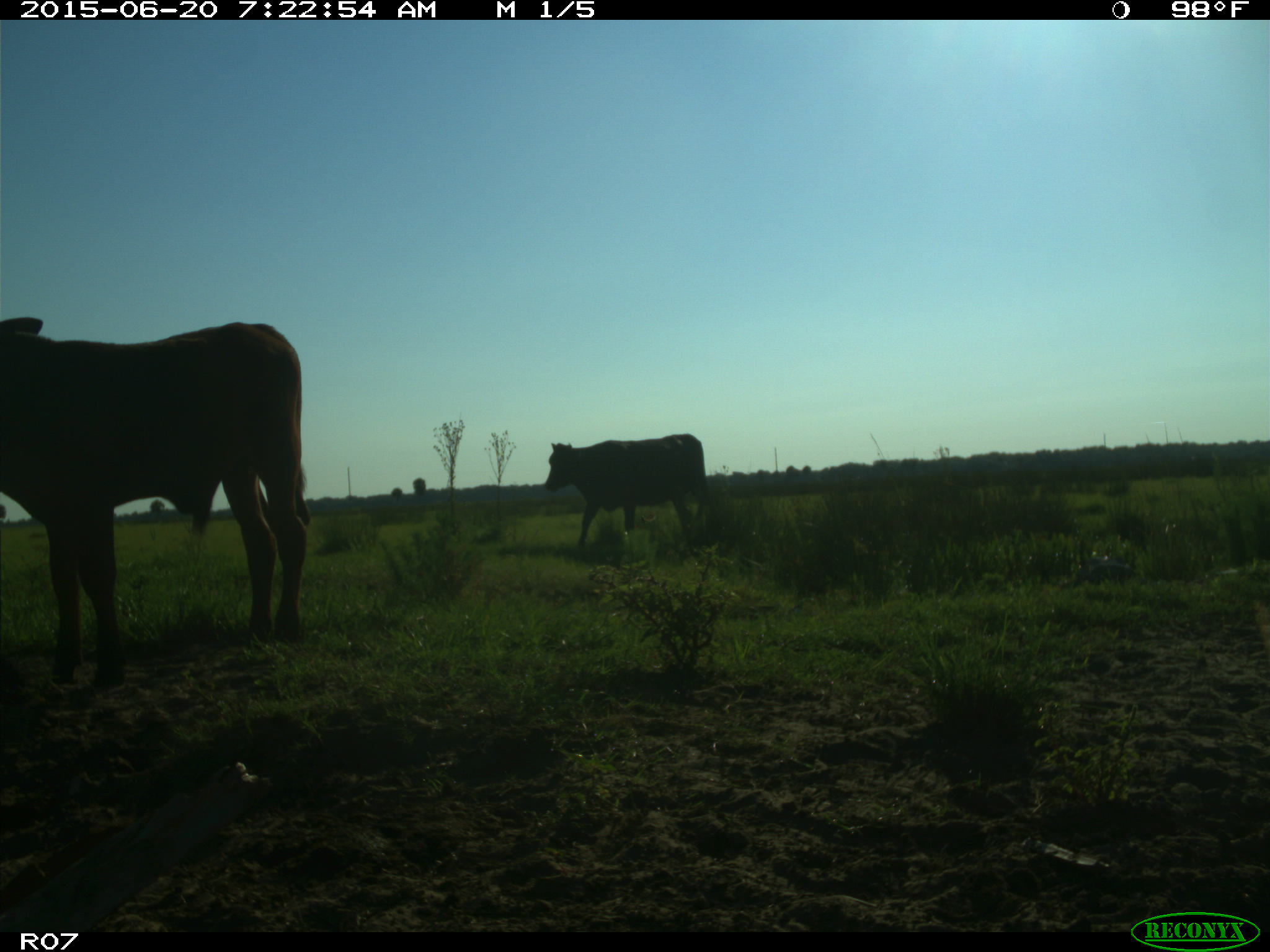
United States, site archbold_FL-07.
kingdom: Animalia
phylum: Chordata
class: Mammalia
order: Artiodactyla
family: Bovidae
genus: Bos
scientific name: Bos taurus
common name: domestic cow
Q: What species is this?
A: Bos taurus (domestic cow).